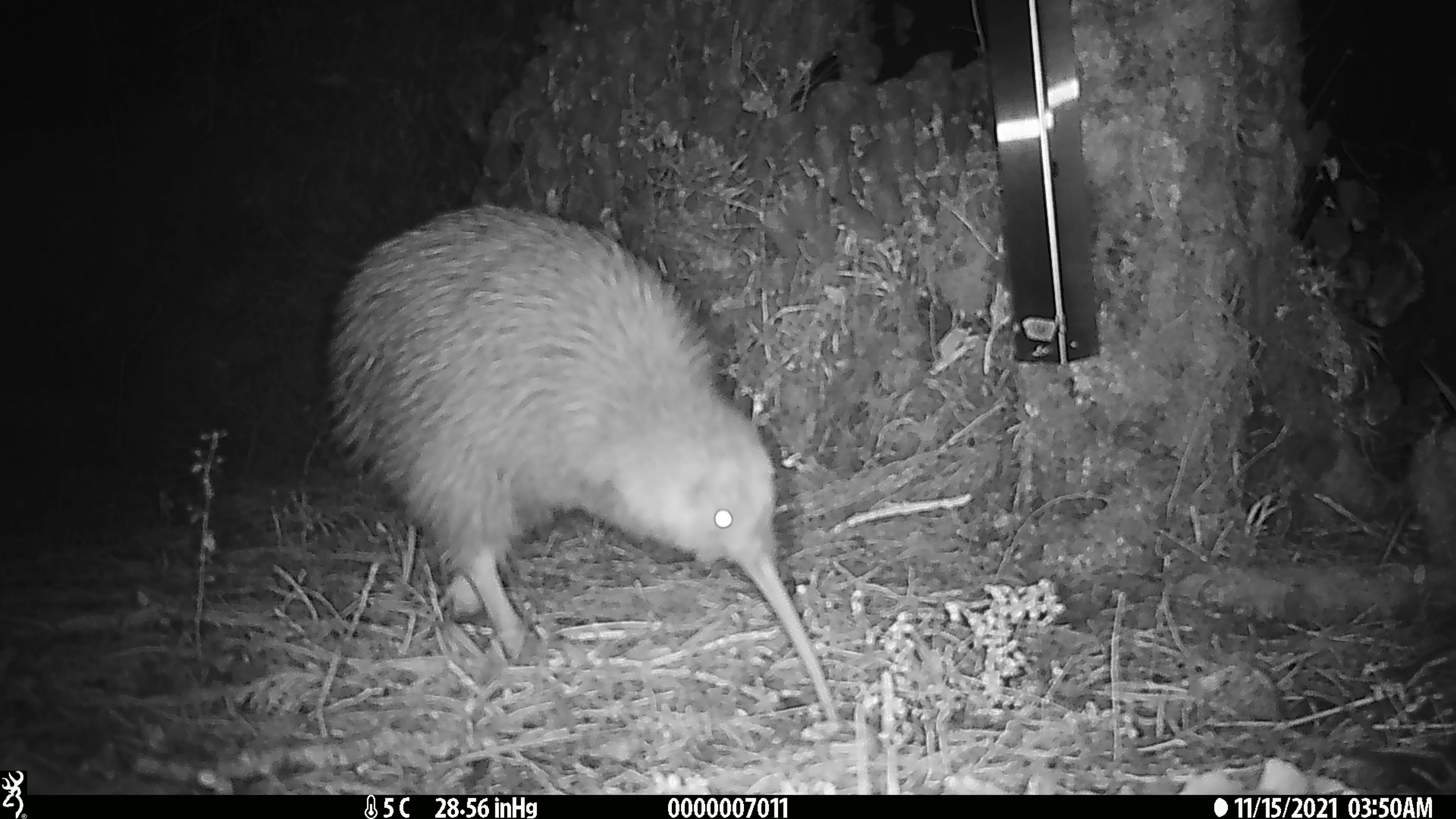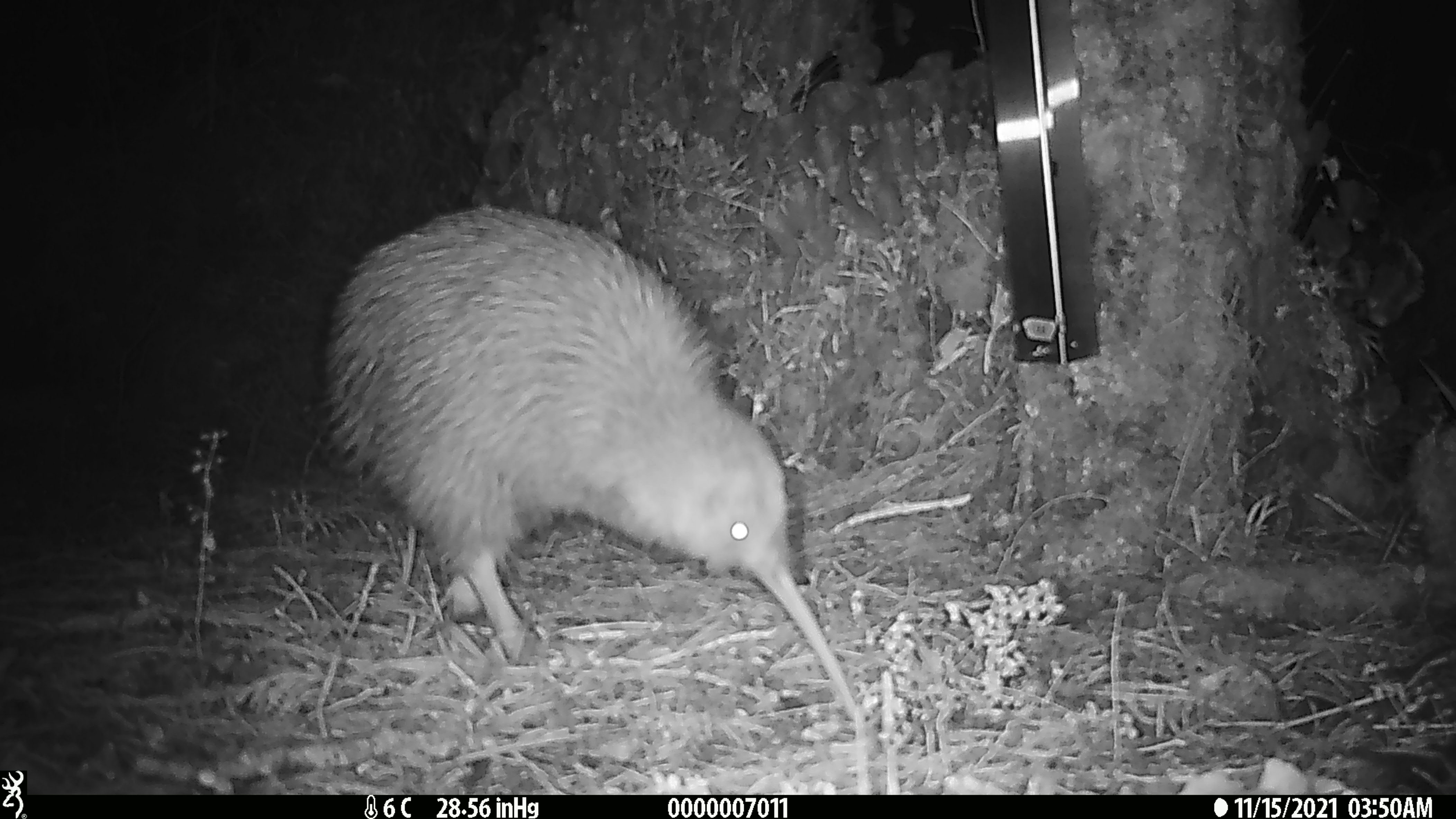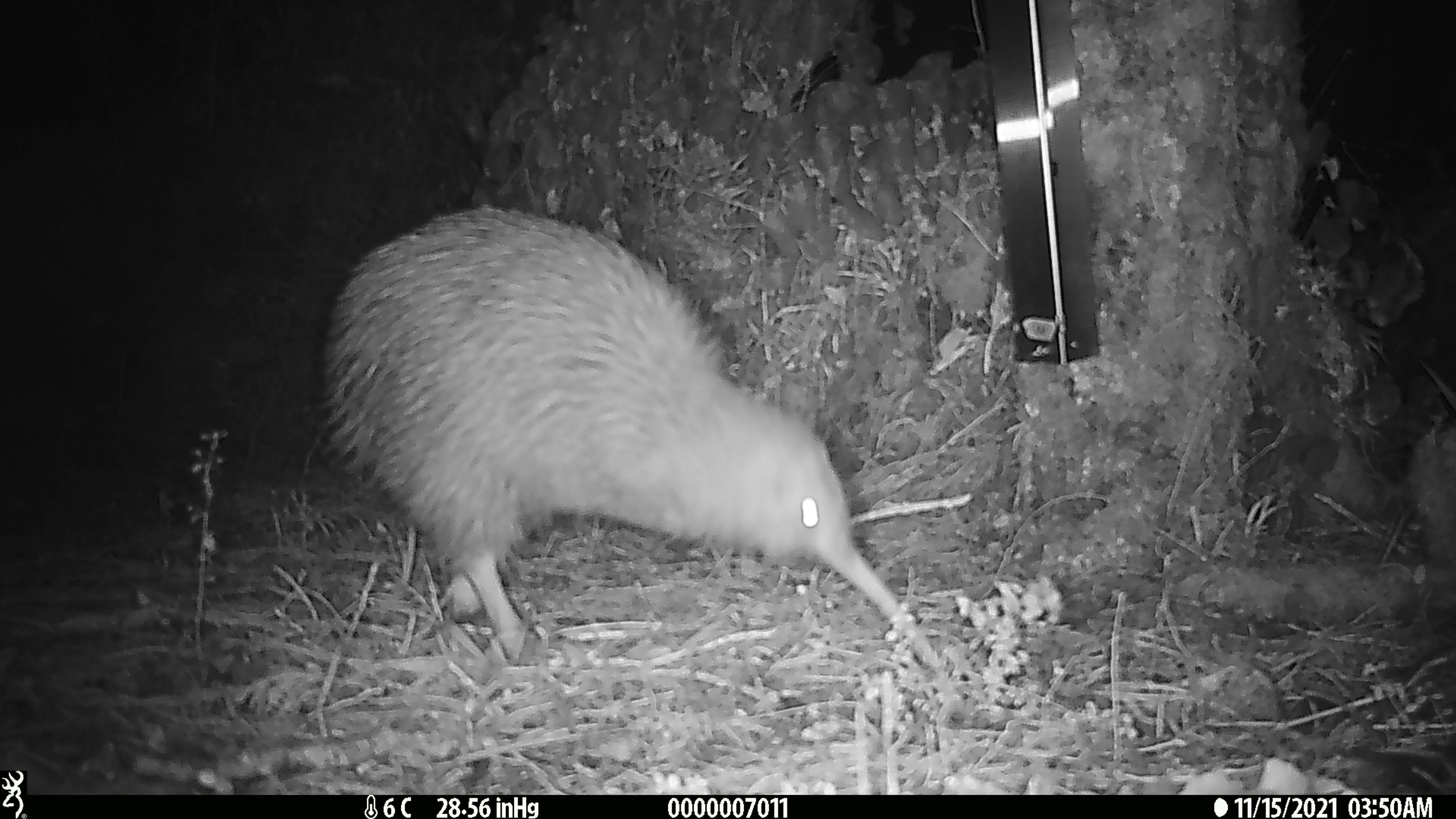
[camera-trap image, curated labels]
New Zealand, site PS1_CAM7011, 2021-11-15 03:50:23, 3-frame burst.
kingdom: Animalia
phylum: Chordata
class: Aves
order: Apterygiformes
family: Apterygidae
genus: Apteryx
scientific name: Apteryx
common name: kiwi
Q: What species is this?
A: Kiwi (Apteryx).